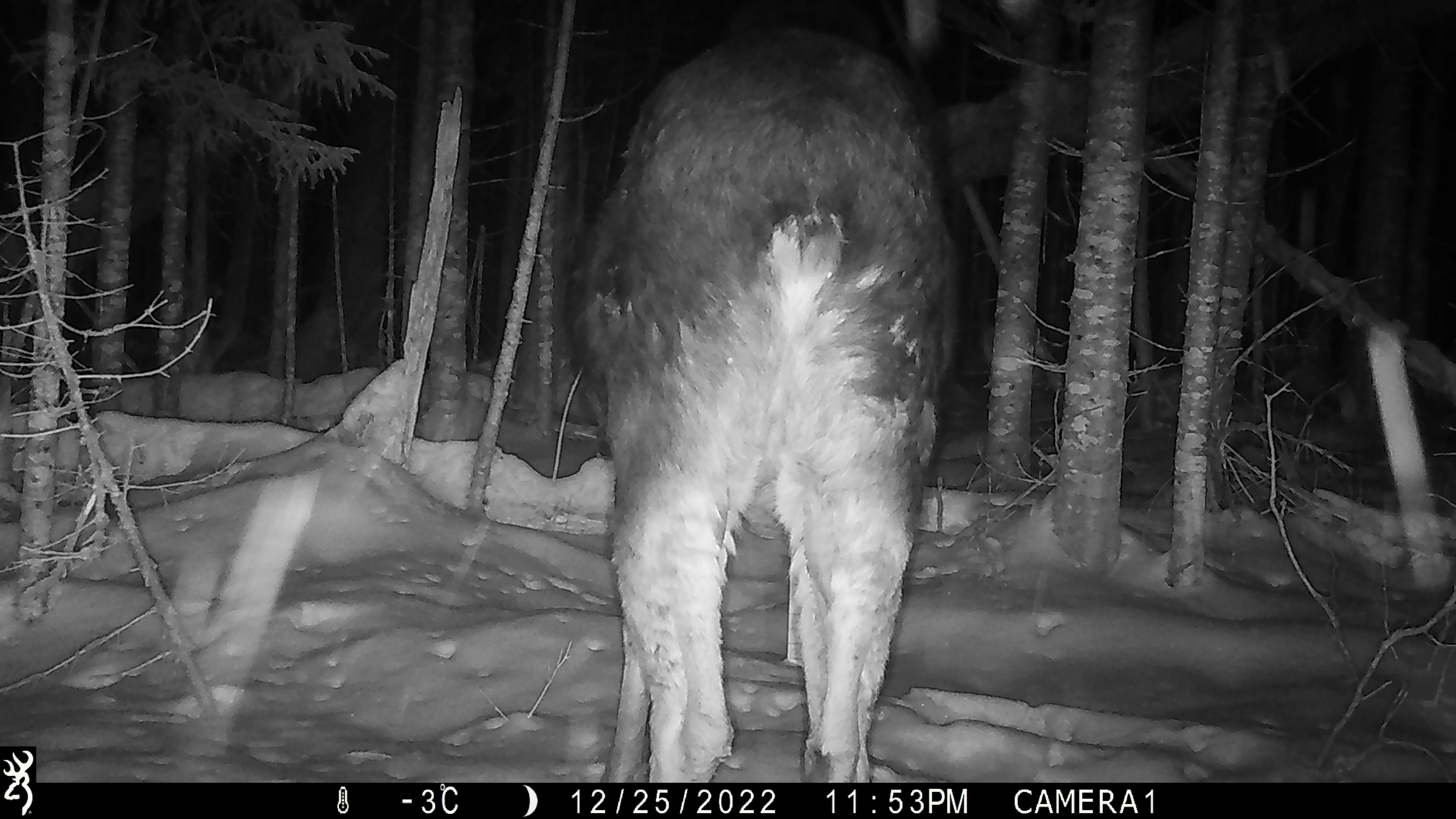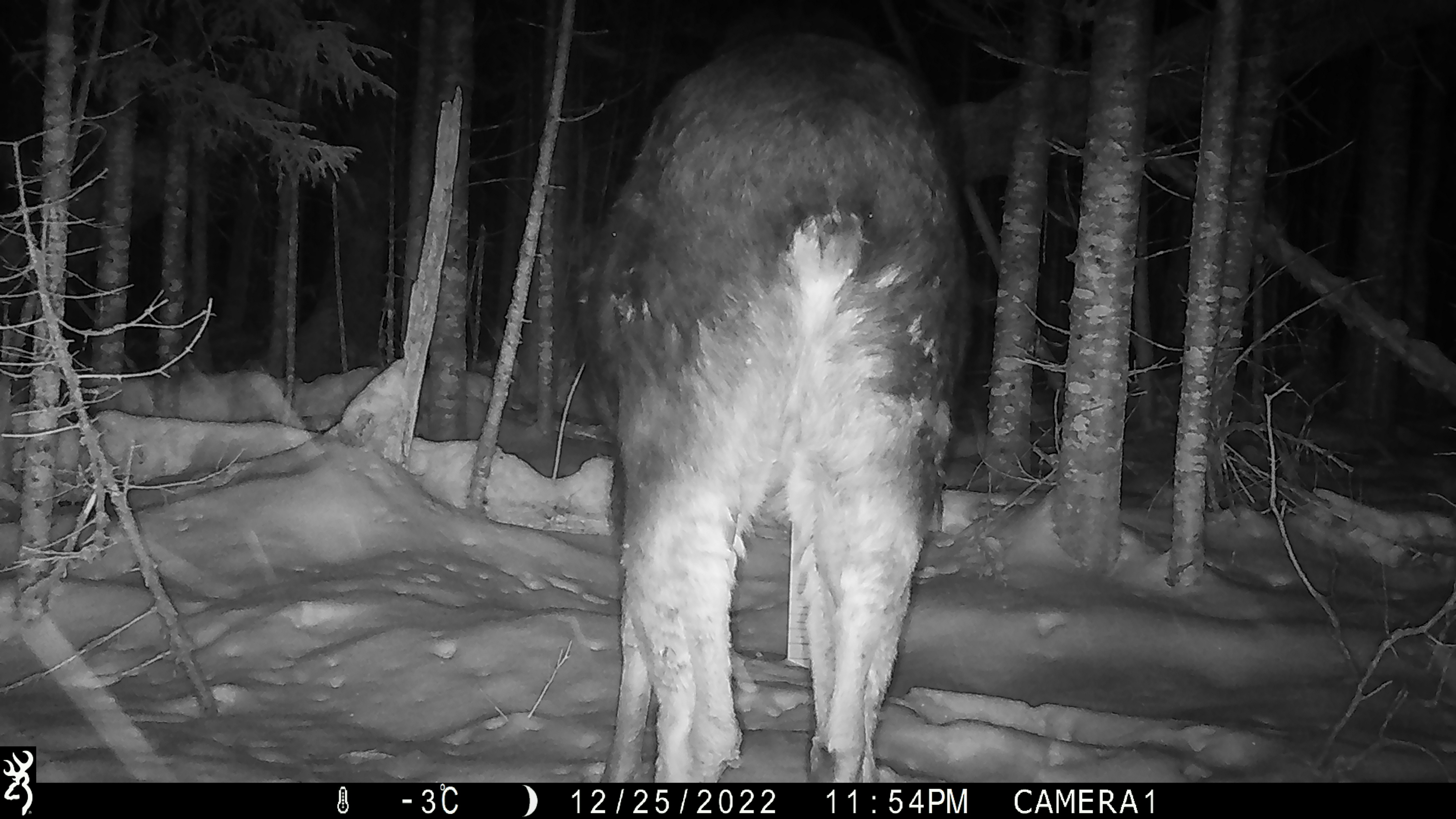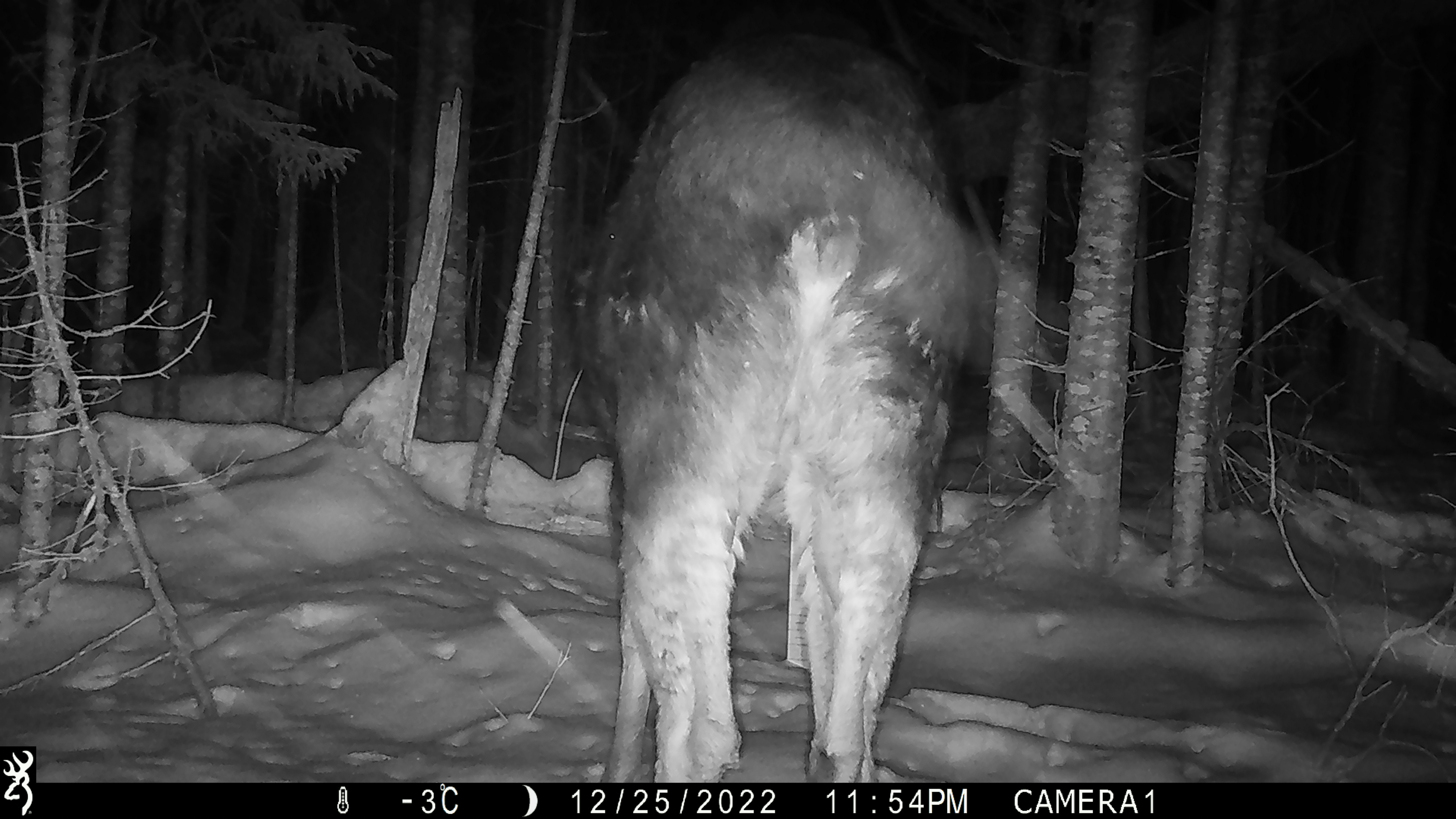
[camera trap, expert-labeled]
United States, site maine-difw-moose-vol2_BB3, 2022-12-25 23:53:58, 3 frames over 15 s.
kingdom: Animalia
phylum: Chordata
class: Mammalia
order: Artiodactyla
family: Cervidae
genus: Alces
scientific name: Alces alces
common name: moose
Moose (Alces alces).